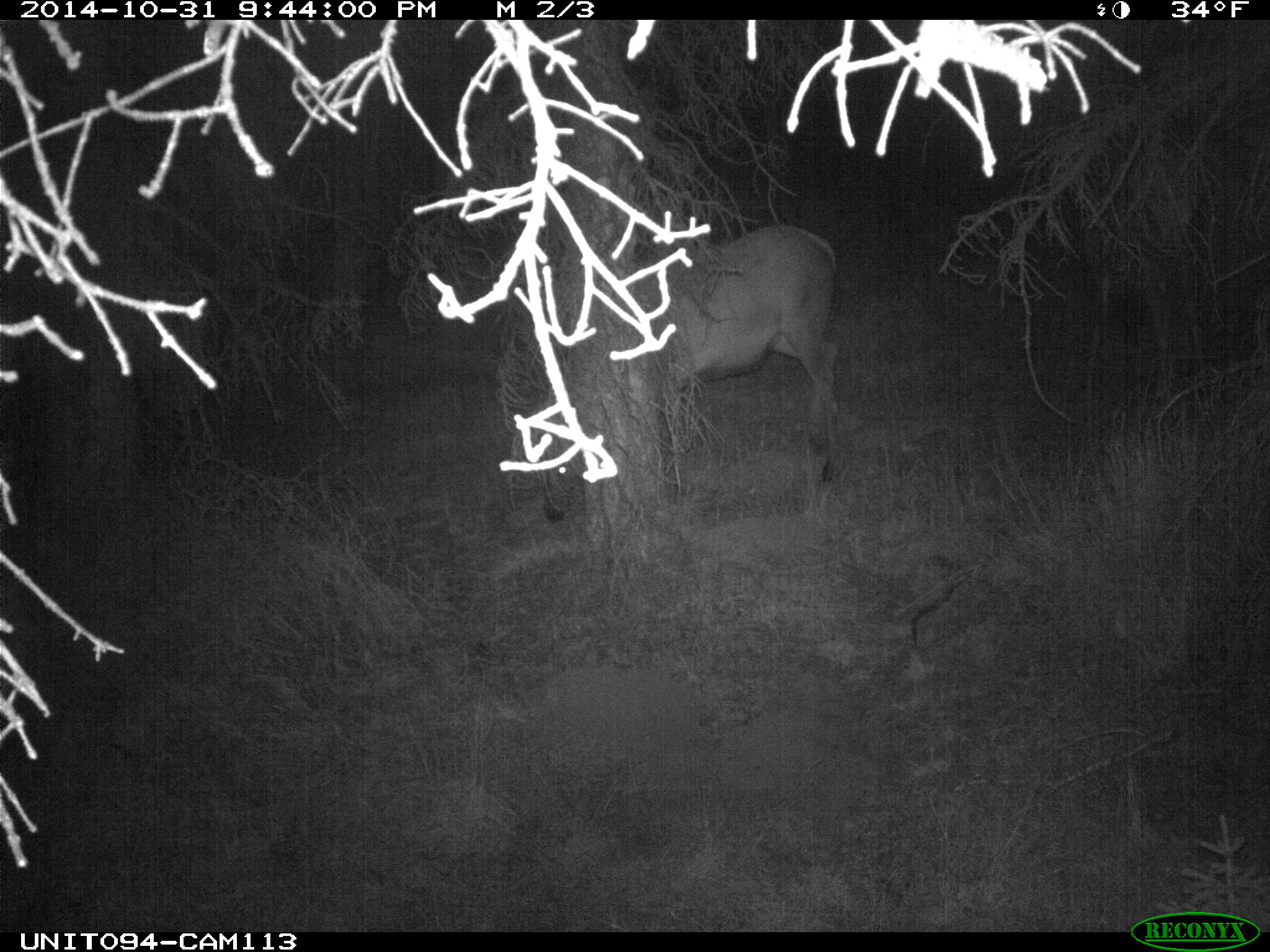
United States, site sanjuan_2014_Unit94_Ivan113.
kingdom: Animalia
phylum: Chordata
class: Mammalia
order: Artiodactyla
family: Cervidae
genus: Cervus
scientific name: Cervus elaphus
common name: red deer